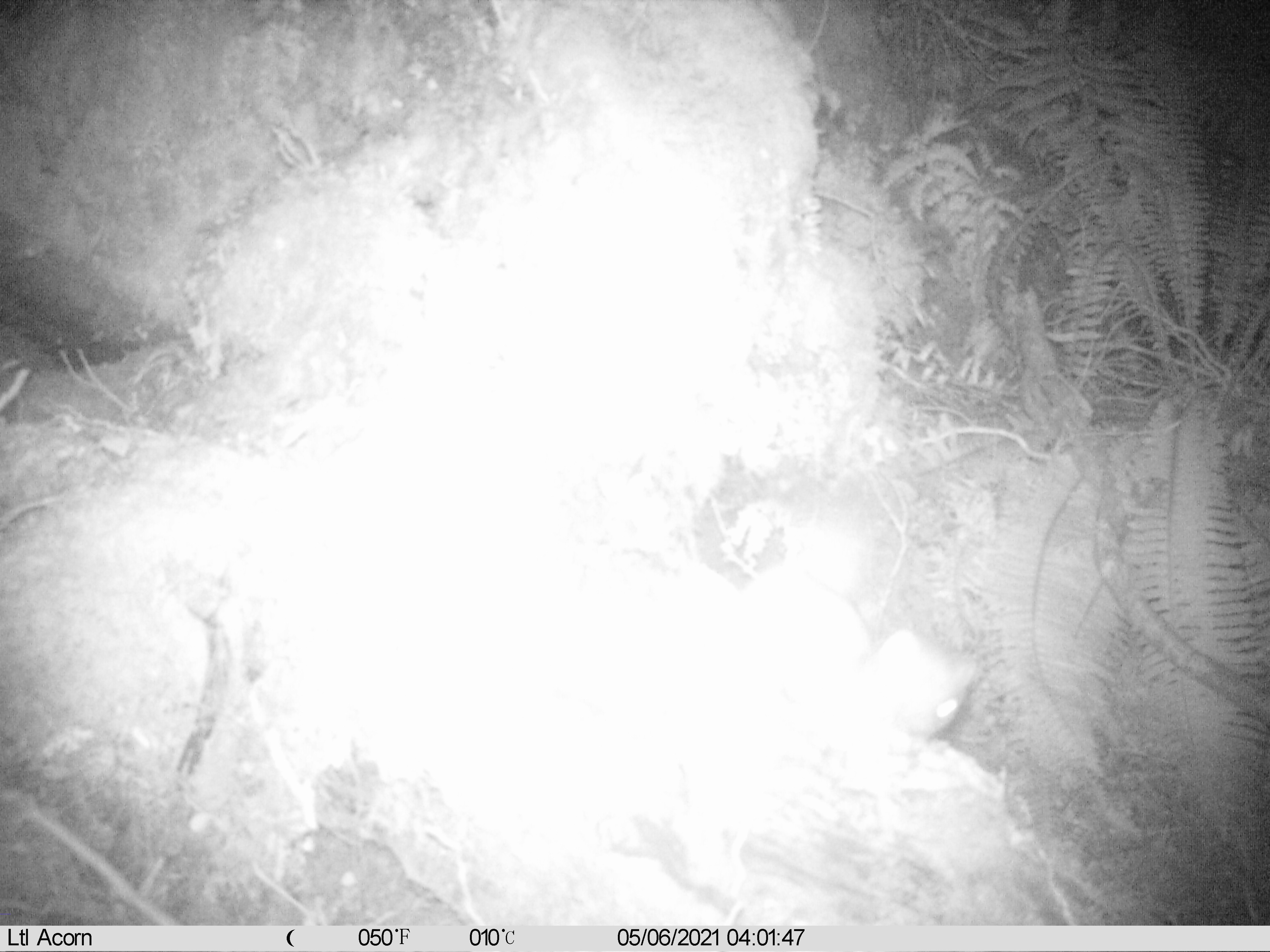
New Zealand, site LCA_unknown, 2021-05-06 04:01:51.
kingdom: Animalia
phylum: Chordata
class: Mammalia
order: Carnivora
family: Mustelidae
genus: Mustela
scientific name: Mustela erminea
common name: stoat